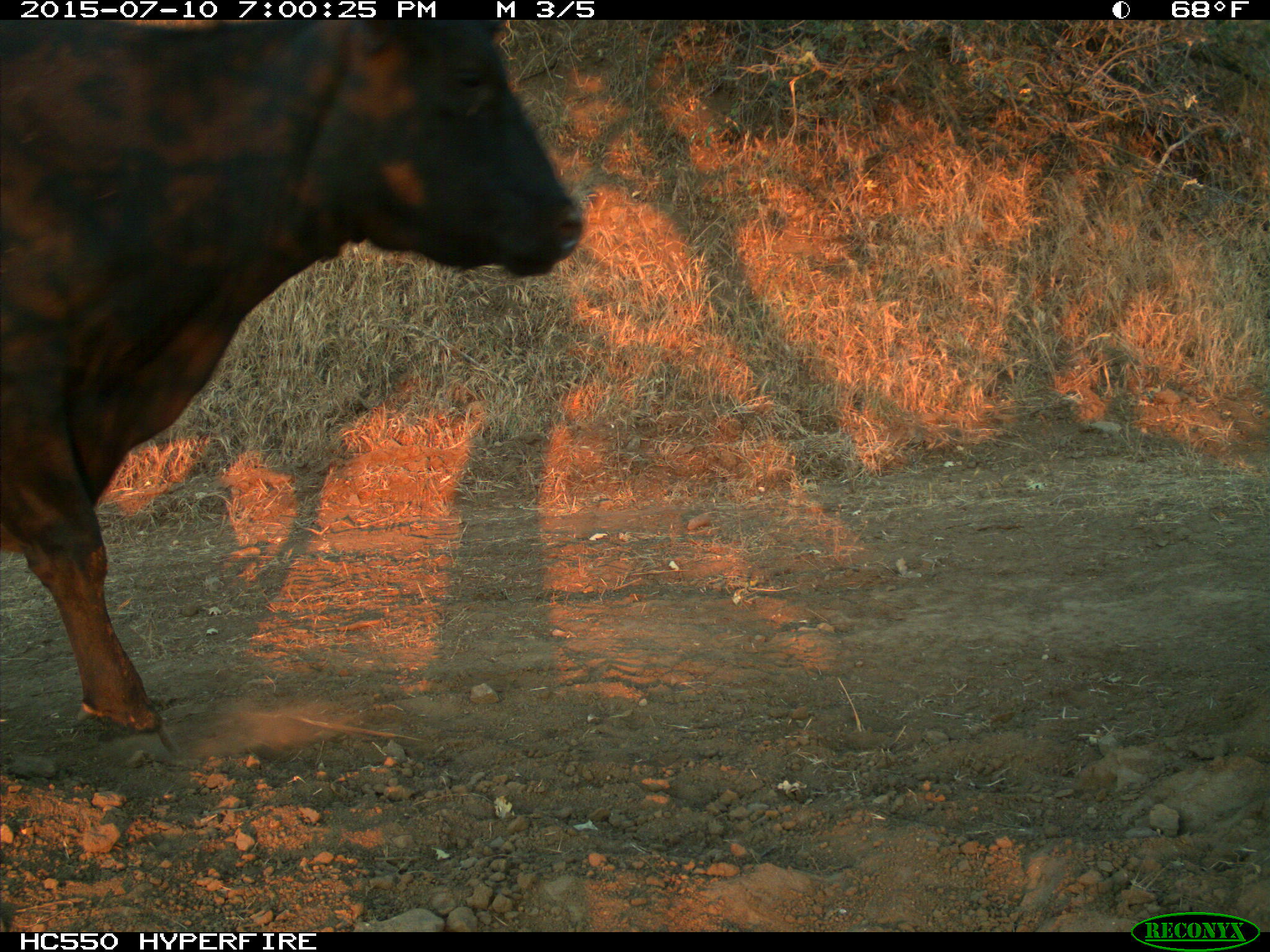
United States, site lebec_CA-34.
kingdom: Animalia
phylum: Chordata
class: Mammalia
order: Artiodactyla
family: Bovidae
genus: Bos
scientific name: Bos taurus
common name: domestic cow